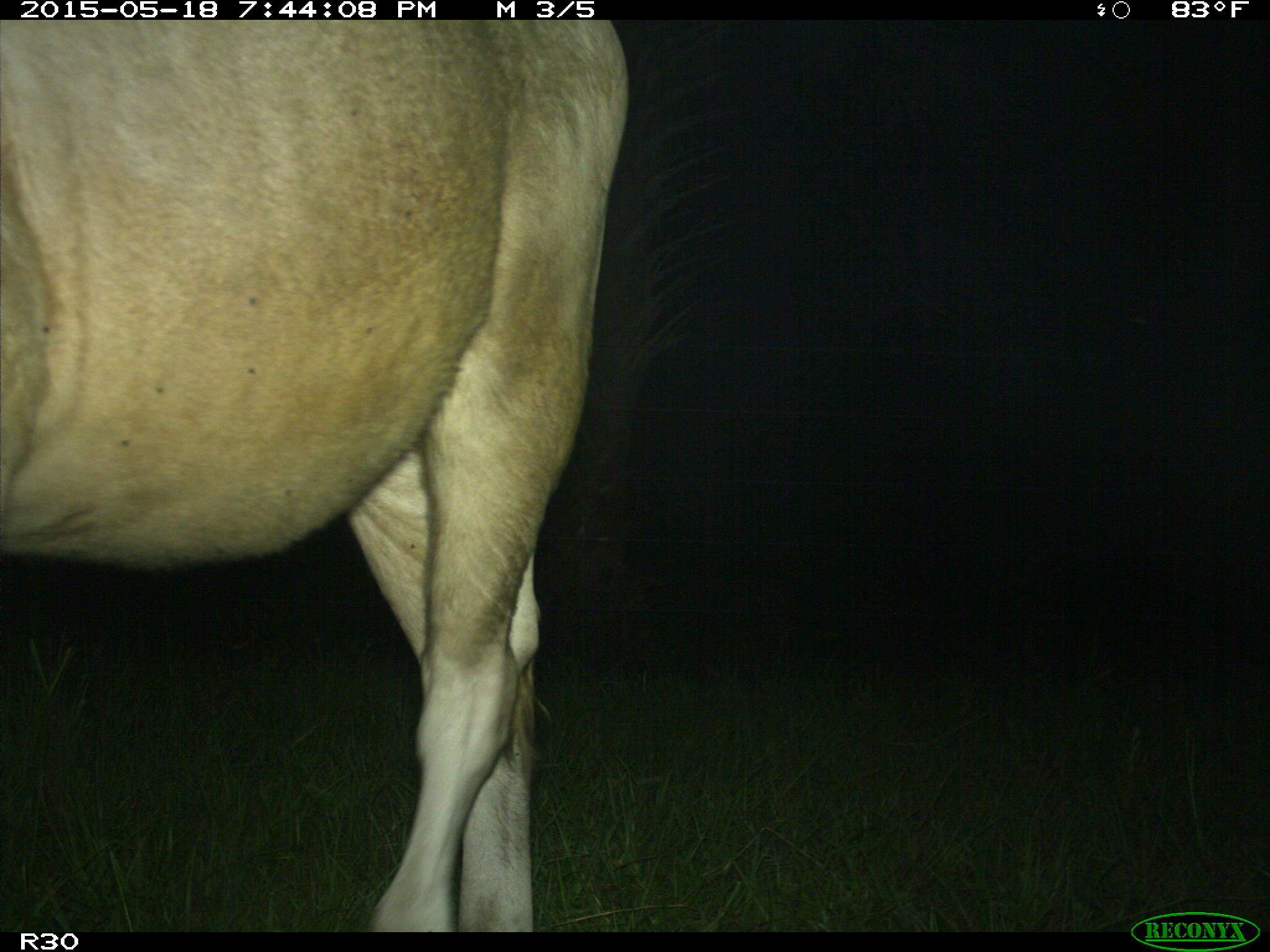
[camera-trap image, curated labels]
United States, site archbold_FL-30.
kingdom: Animalia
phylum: Chordata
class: Mammalia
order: Artiodactyla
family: Bovidae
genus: Bos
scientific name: Bos taurus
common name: domestic cow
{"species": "Bos taurus (domestic cow)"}